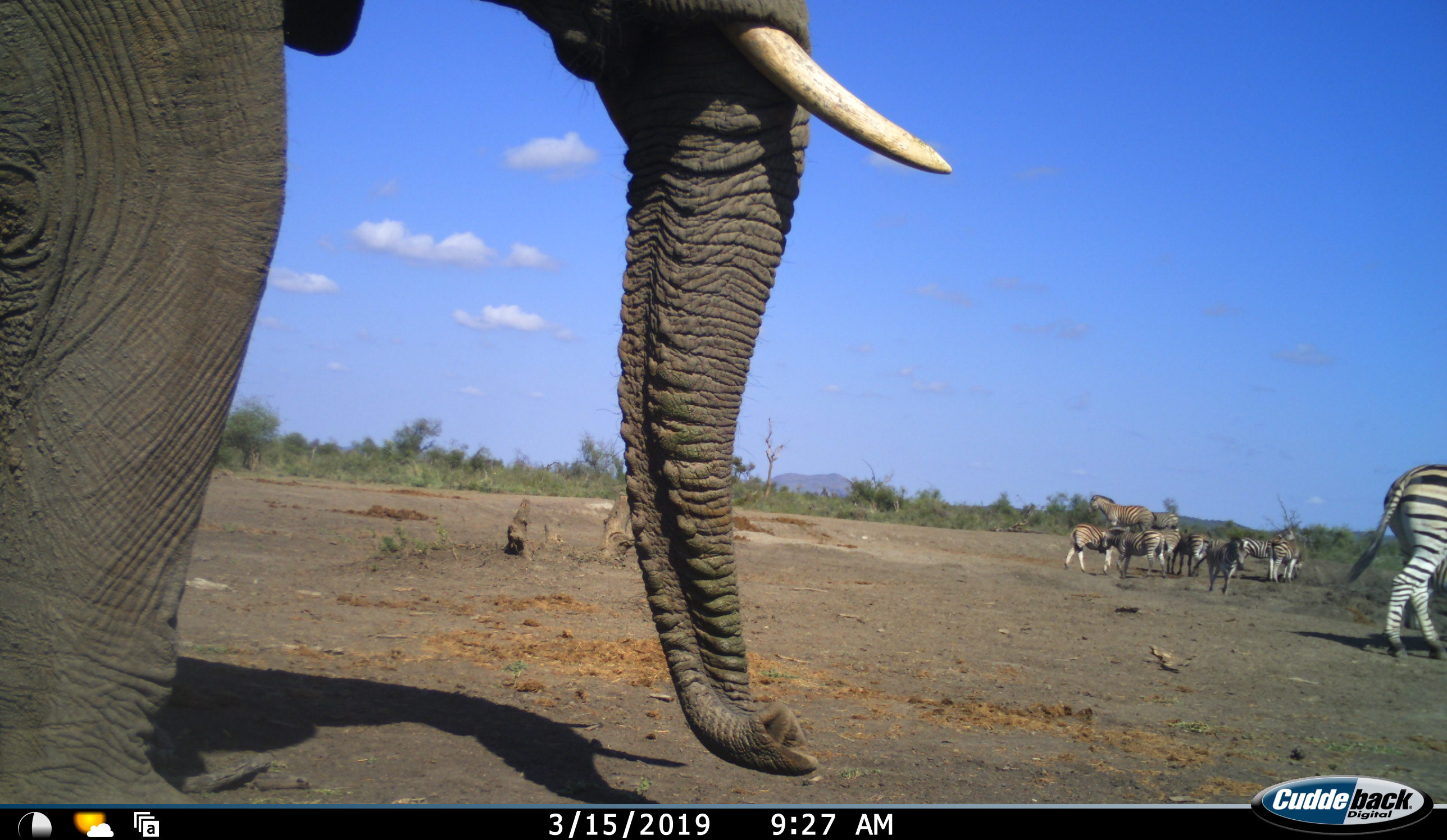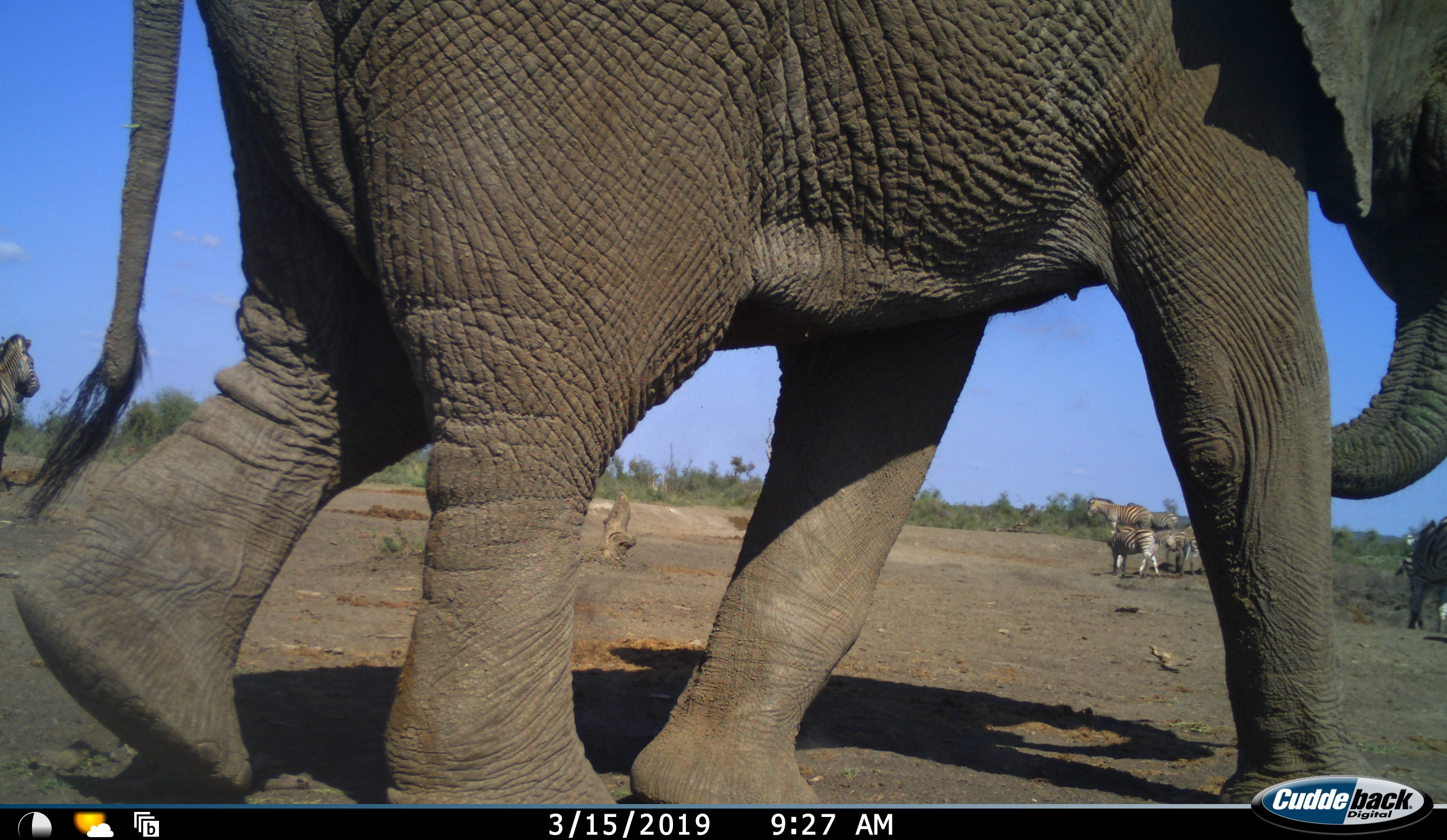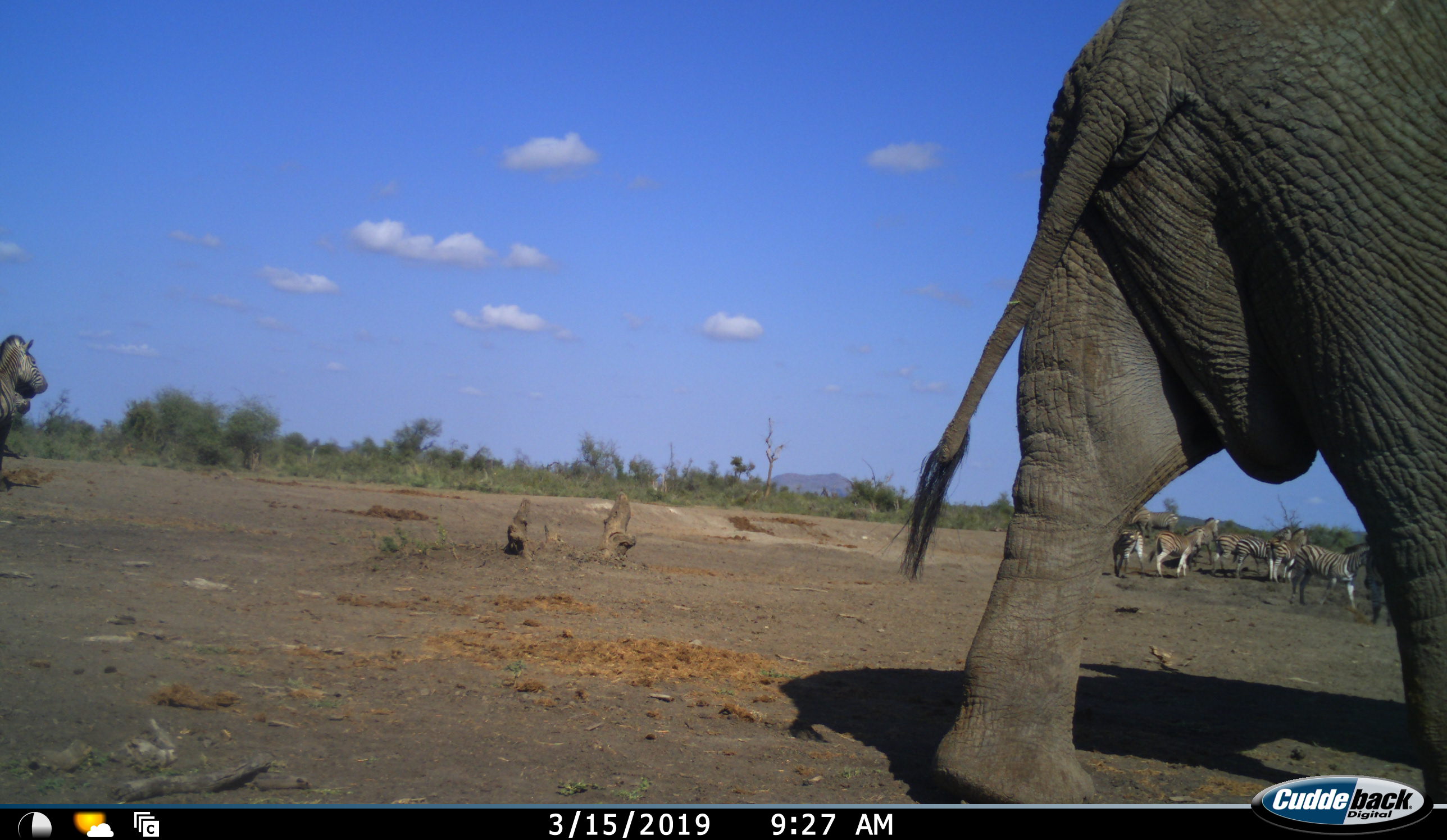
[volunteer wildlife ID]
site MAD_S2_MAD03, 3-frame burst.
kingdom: Animalia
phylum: Chordata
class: Mammalia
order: Proboscidea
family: Elephantidae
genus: Loxodonta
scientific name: Loxodonta africana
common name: african bush elephant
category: elephant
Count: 1.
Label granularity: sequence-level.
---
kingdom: Animalia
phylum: Chordata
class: Mammalia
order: Perissodactyla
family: Equidae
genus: Equus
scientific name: Equus quagga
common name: plains zebra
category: zebraplains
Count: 11-50.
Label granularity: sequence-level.